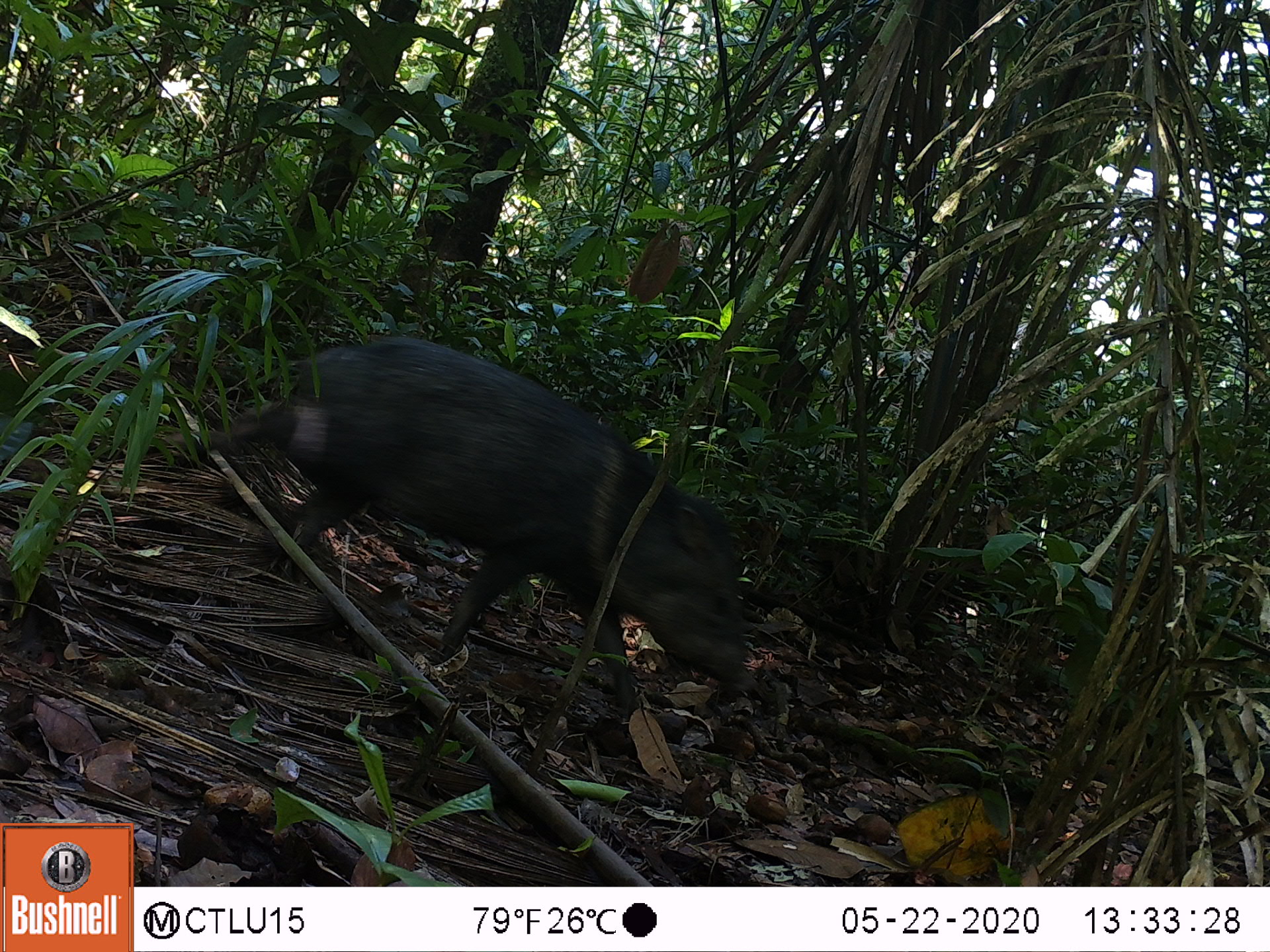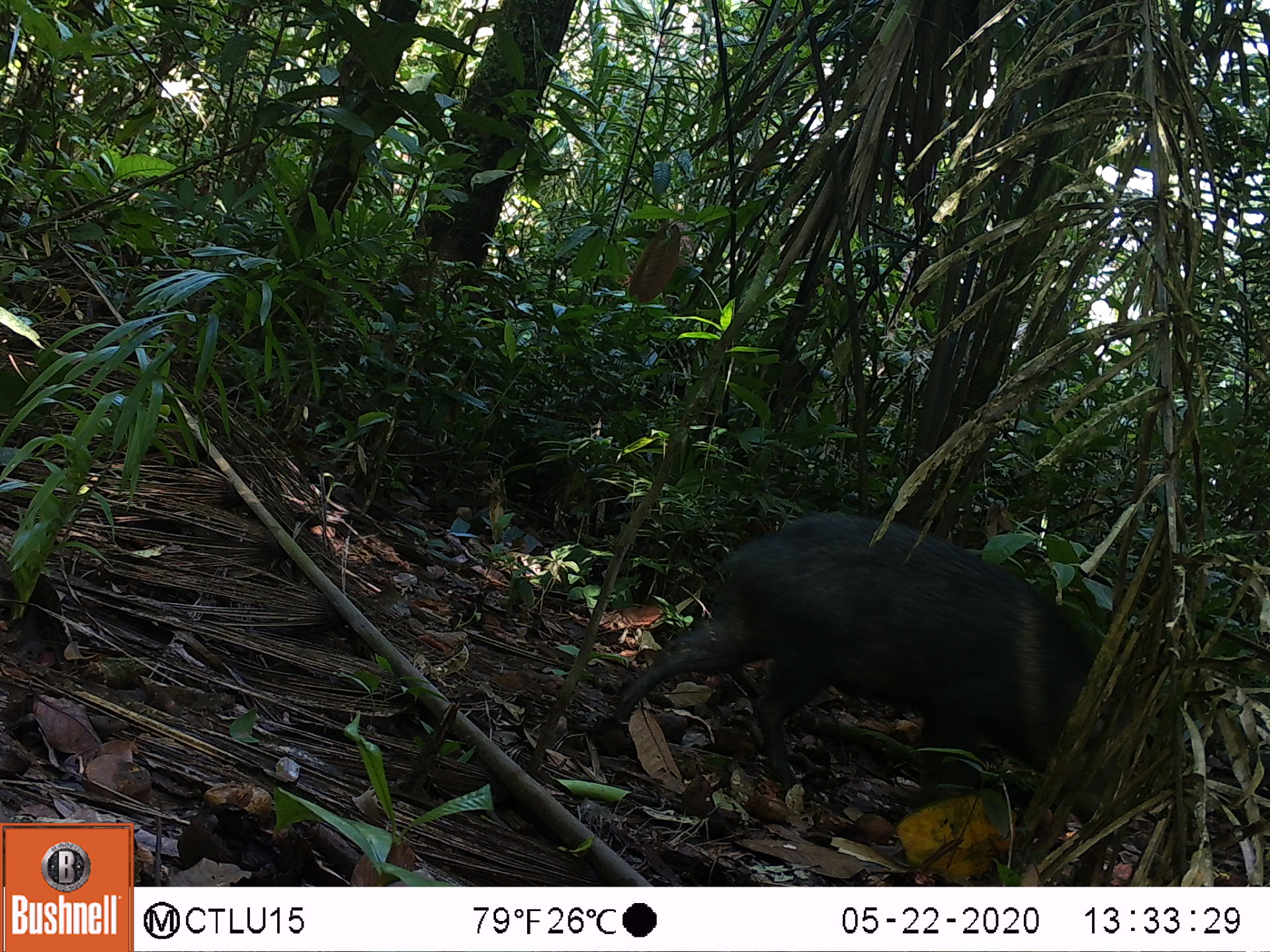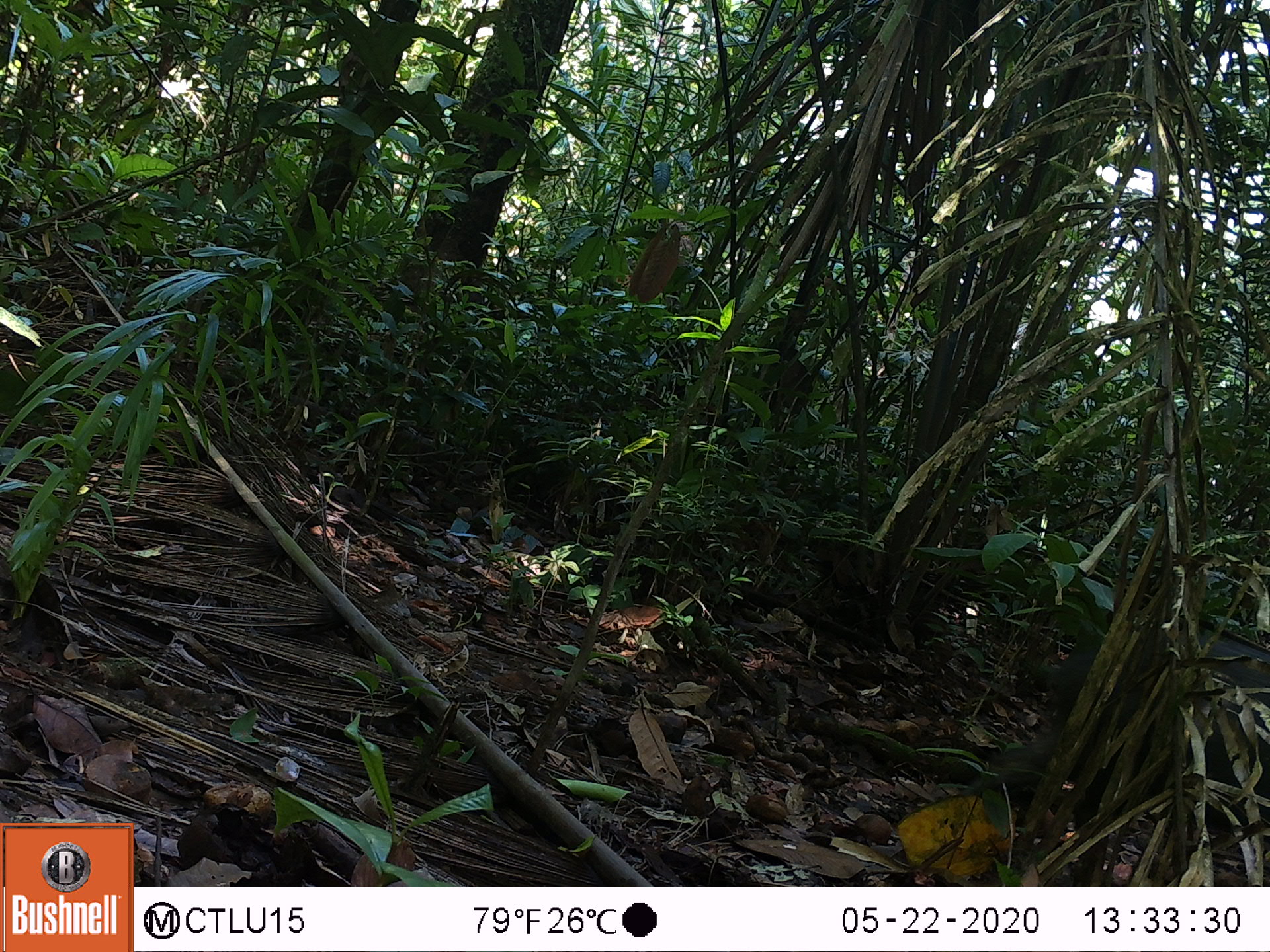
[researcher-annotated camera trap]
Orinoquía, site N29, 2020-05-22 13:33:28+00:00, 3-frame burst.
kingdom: Animalia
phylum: Chordata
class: Mammalia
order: Artiodactyla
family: Tayassuidae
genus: Pecari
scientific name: Pecari tajacu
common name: collared peccary